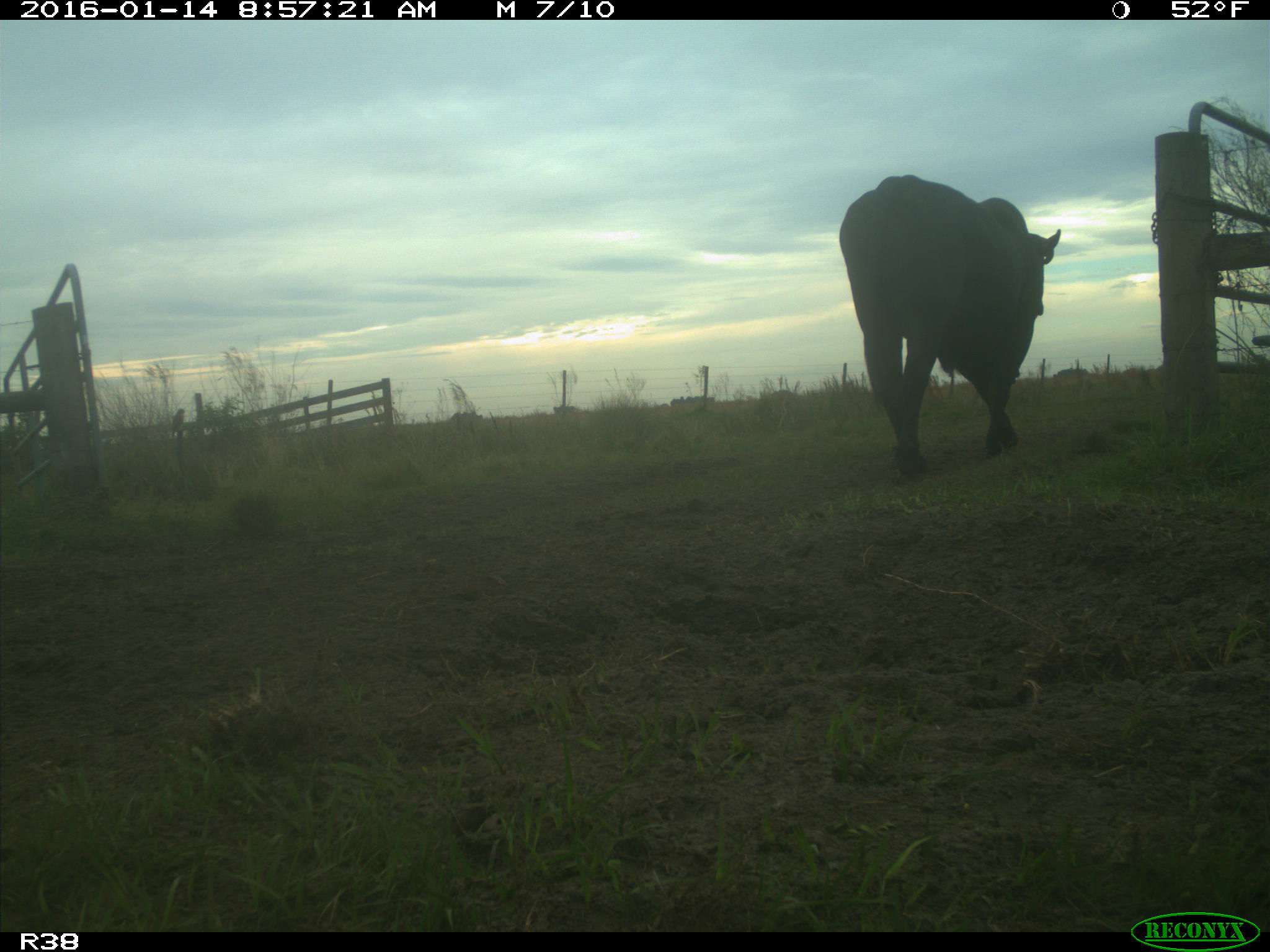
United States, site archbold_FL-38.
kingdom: Animalia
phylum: Chordata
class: Mammalia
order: Artiodactyla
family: Bovidae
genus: Bos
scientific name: Bos taurus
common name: domestic cow